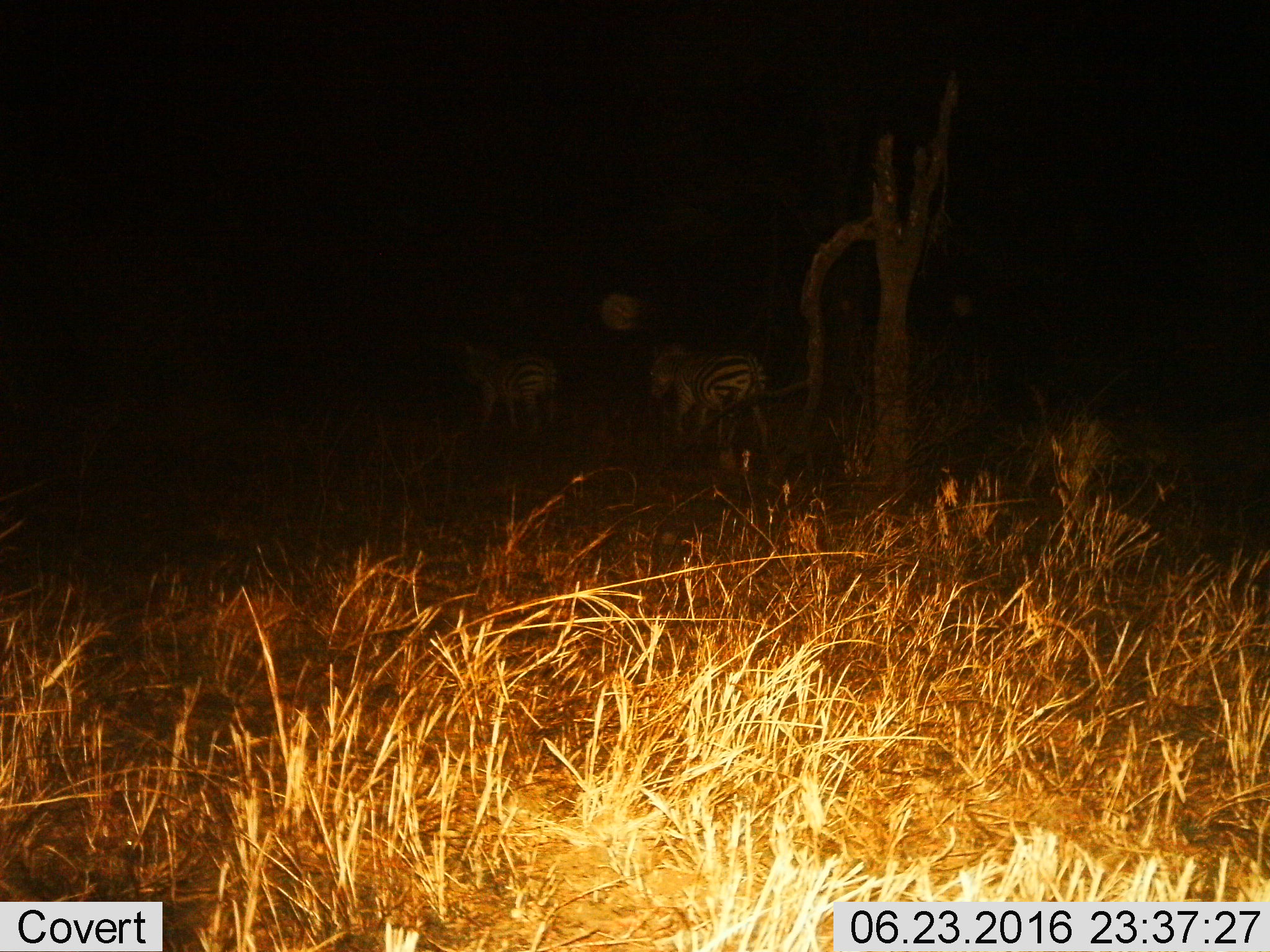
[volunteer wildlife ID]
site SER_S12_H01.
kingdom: Animalia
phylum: Chordata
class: Mammalia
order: Perissodactyla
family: Equidae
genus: Equus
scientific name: Equus quagga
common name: plains zebra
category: zebraplains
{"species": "zebraplains (plains zebra) (Equus quagga)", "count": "2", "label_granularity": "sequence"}